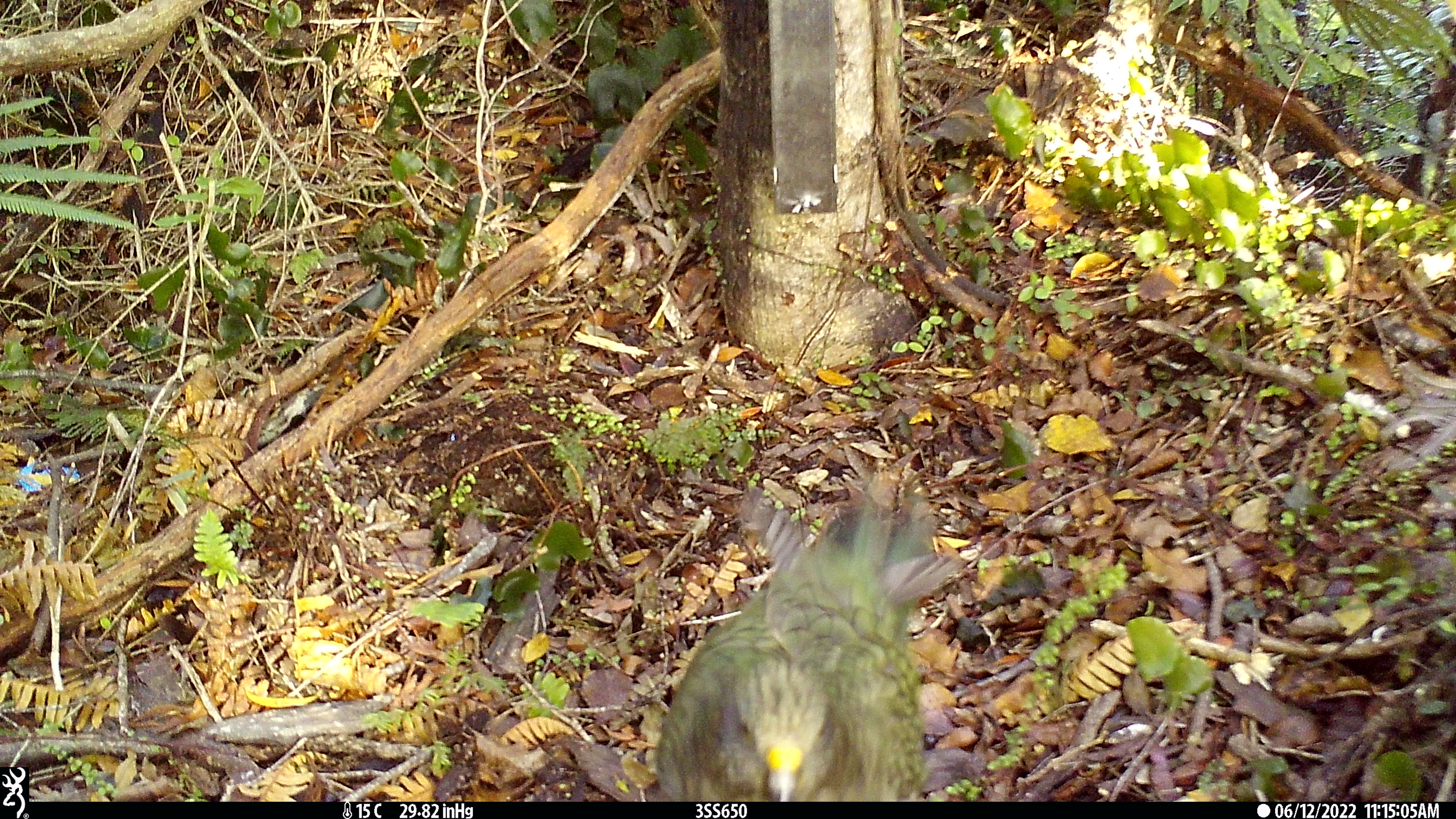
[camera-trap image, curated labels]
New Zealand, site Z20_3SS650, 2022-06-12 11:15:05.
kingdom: Animalia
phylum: Chordata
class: Aves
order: Psittaciformes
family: Strigopidae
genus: Nestor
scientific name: Nestor notabilis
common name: kea